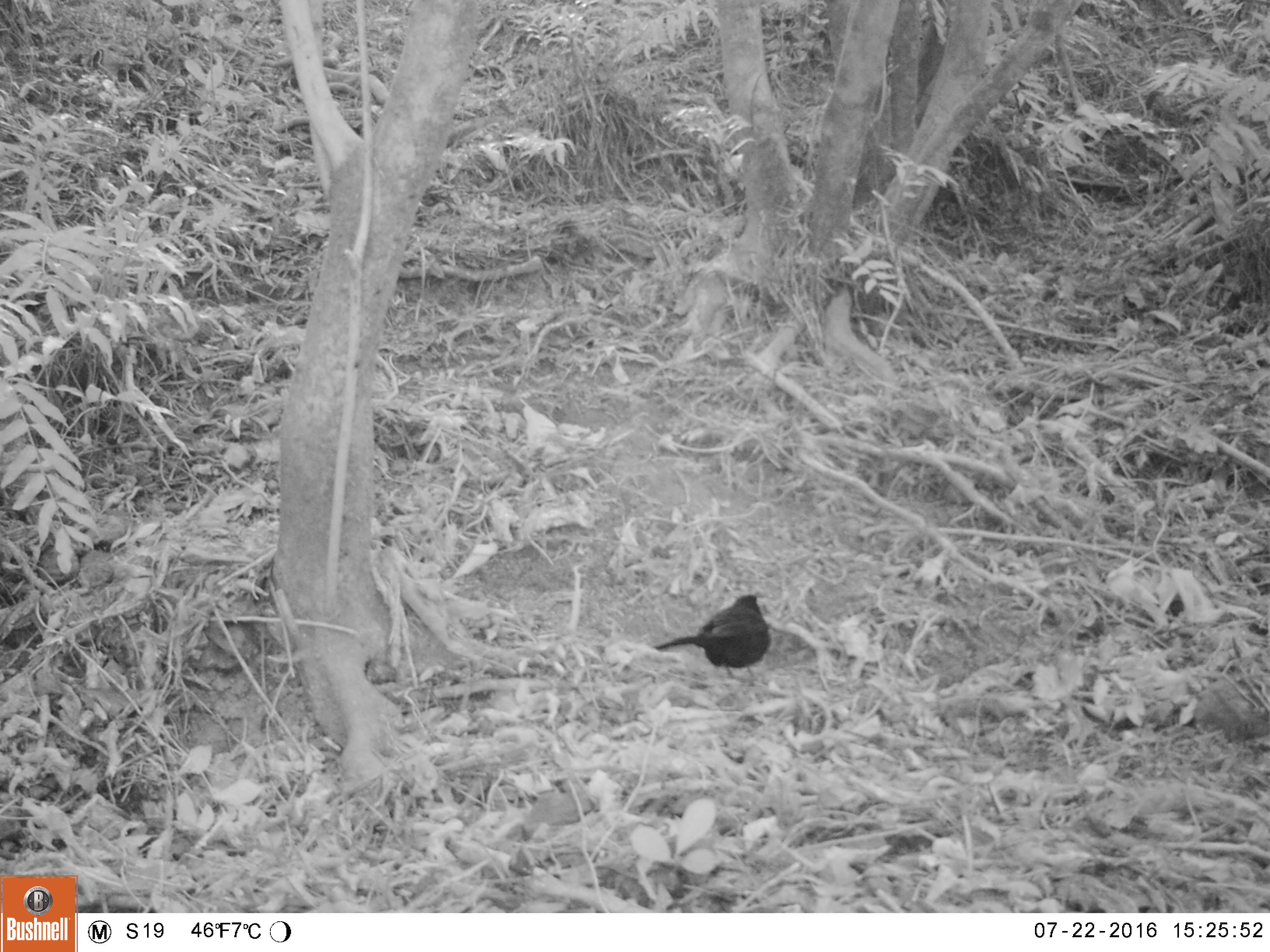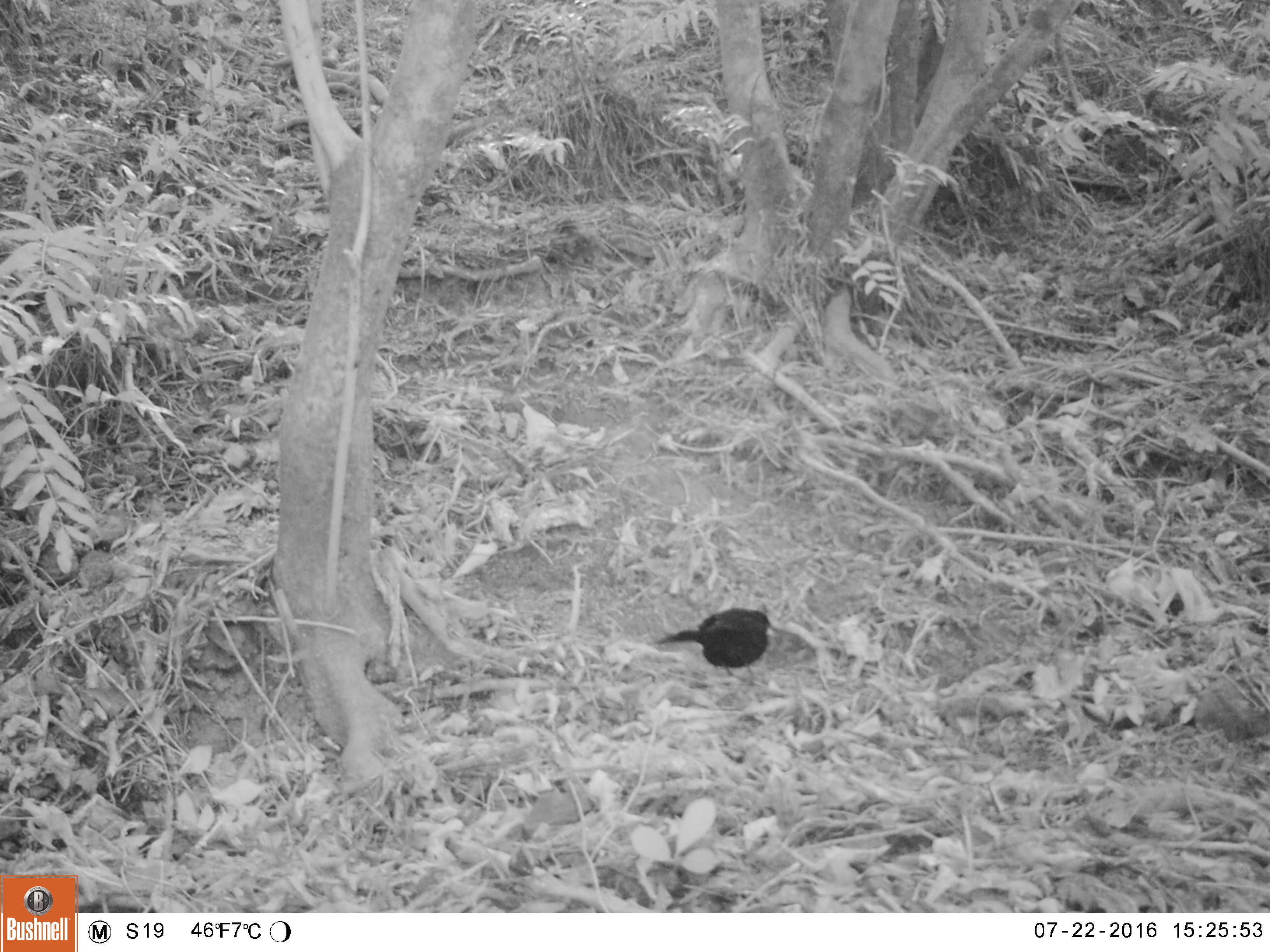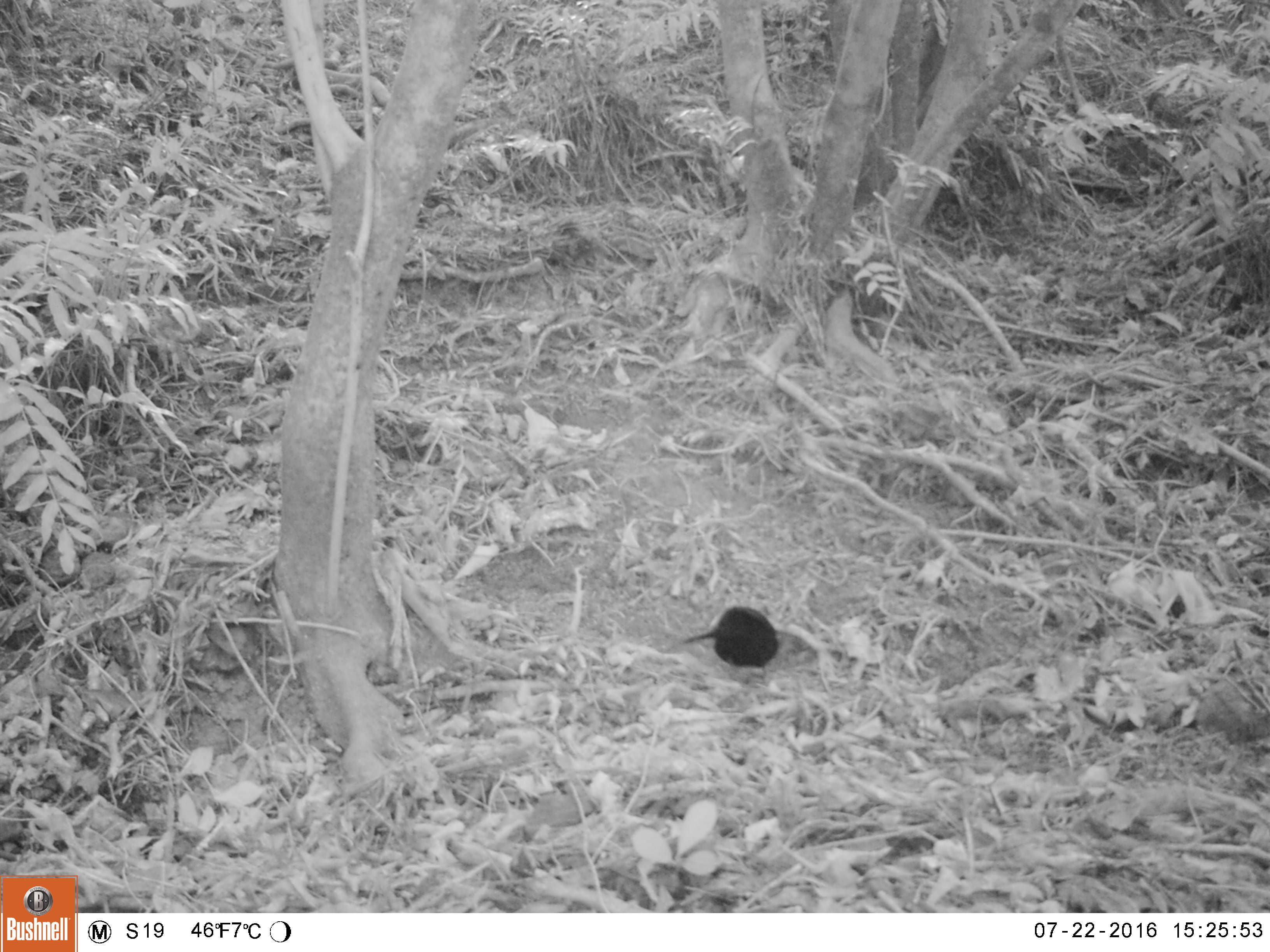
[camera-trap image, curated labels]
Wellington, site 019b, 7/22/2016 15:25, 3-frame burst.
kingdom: Animalia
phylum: Chordata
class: Aves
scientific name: Aves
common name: bird